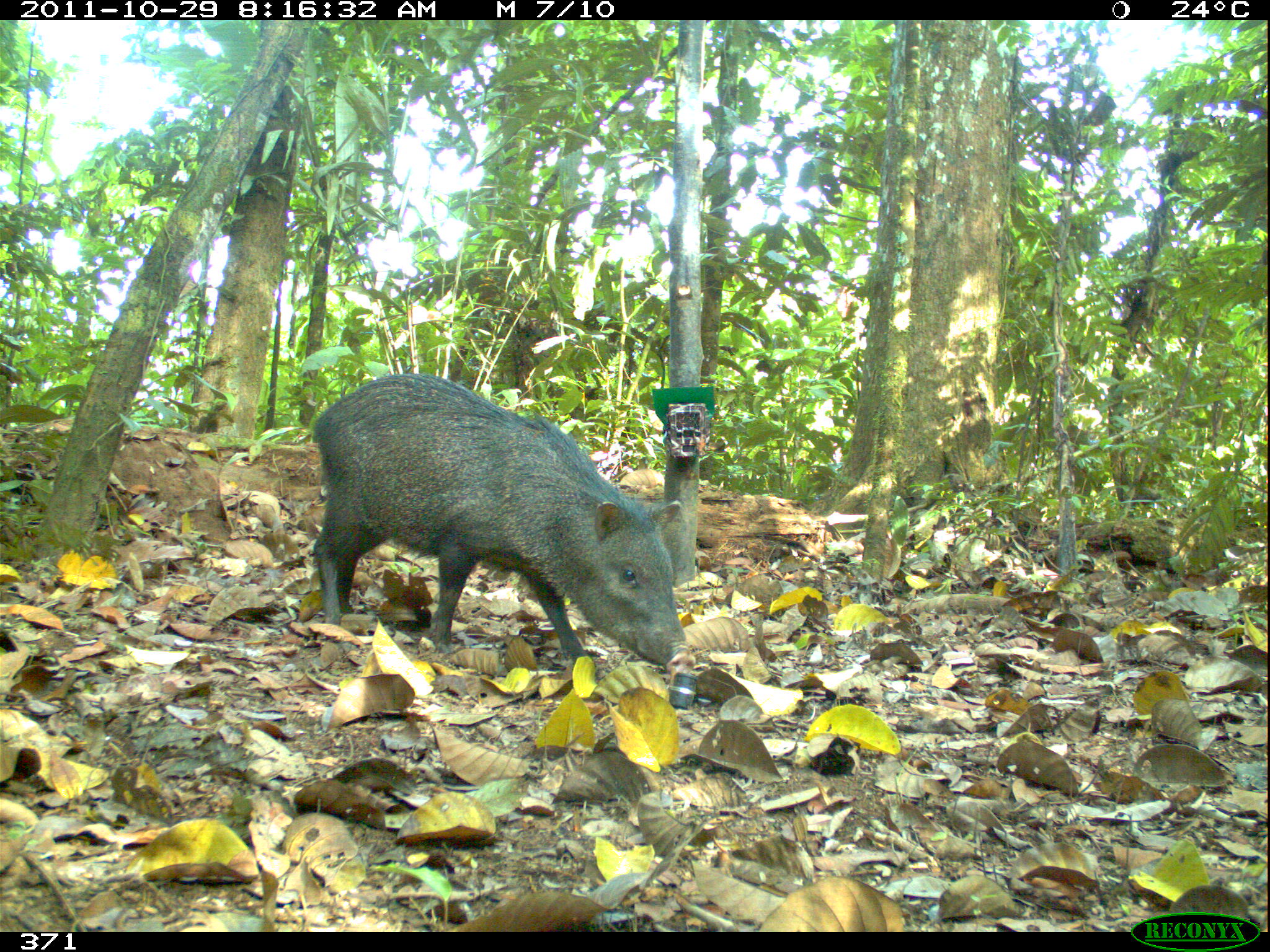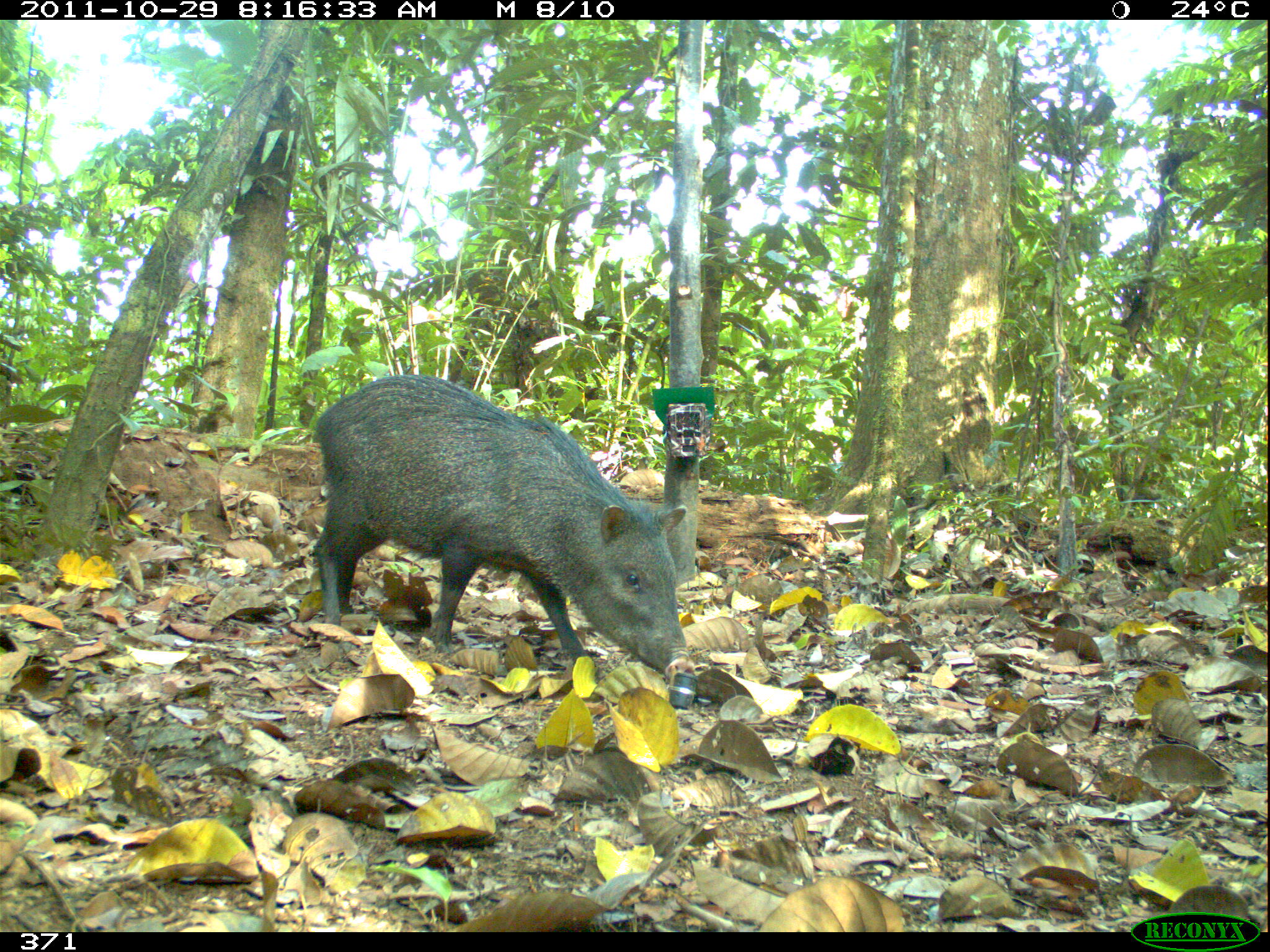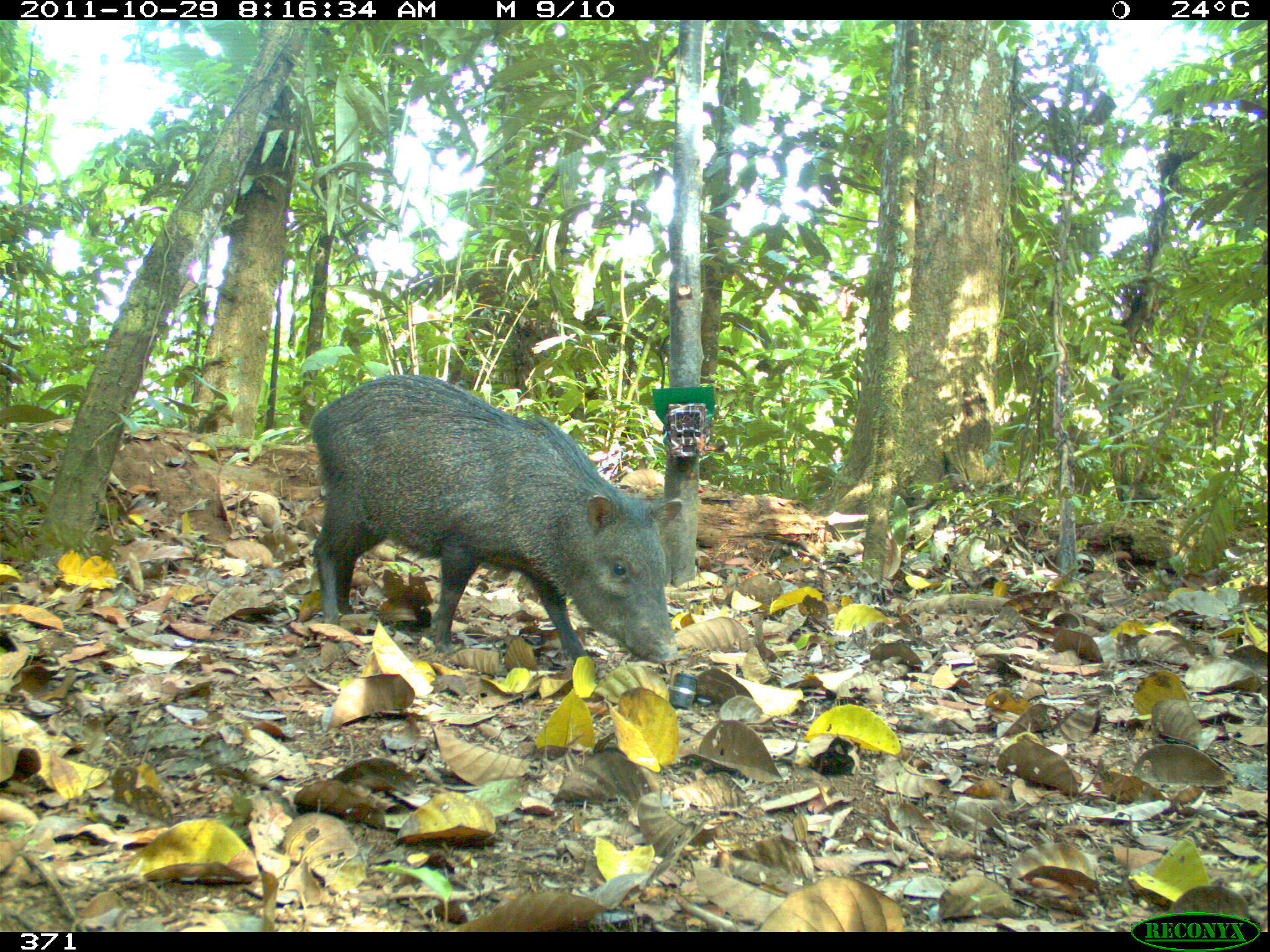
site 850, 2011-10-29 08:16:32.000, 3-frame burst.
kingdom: Animalia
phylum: Chordata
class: Mammalia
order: Artiodactyla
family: Tayassuidae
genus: Pecari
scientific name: Pecari tajacu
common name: collared peccary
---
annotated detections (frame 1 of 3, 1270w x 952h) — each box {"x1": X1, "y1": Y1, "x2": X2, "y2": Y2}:
pecari tajacu: {"x1": 313, "y1": 373, "x2": 696, "y2": 675}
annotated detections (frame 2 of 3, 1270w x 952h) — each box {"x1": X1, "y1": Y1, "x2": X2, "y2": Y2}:
pecari tajacu: {"x1": 311, "y1": 373, "x2": 697, "y2": 687}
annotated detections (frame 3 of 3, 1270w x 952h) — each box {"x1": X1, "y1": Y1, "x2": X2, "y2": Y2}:
pecari tajacu: {"x1": 309, "y1": 374, "x2": 682, "y2": 664}